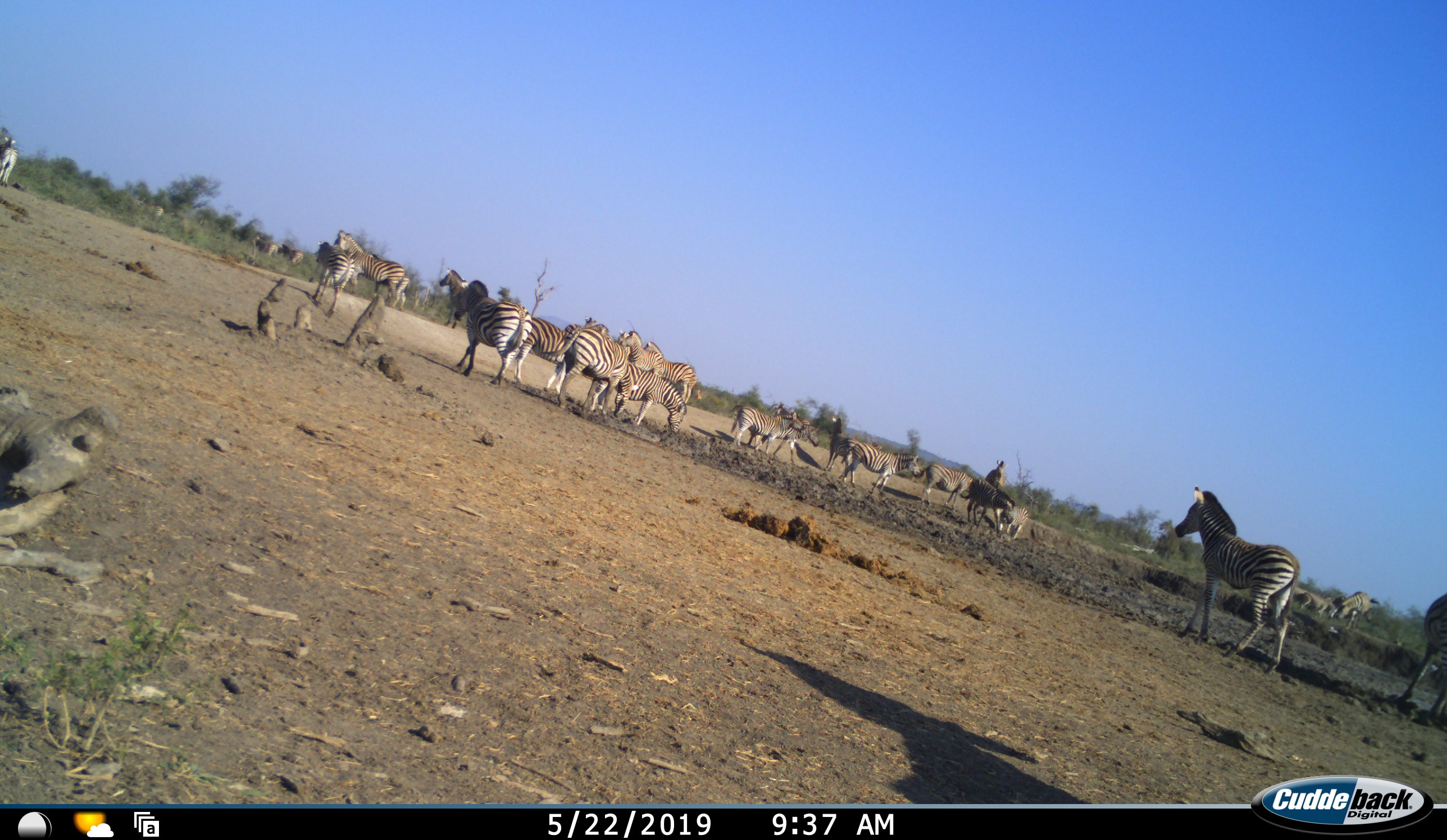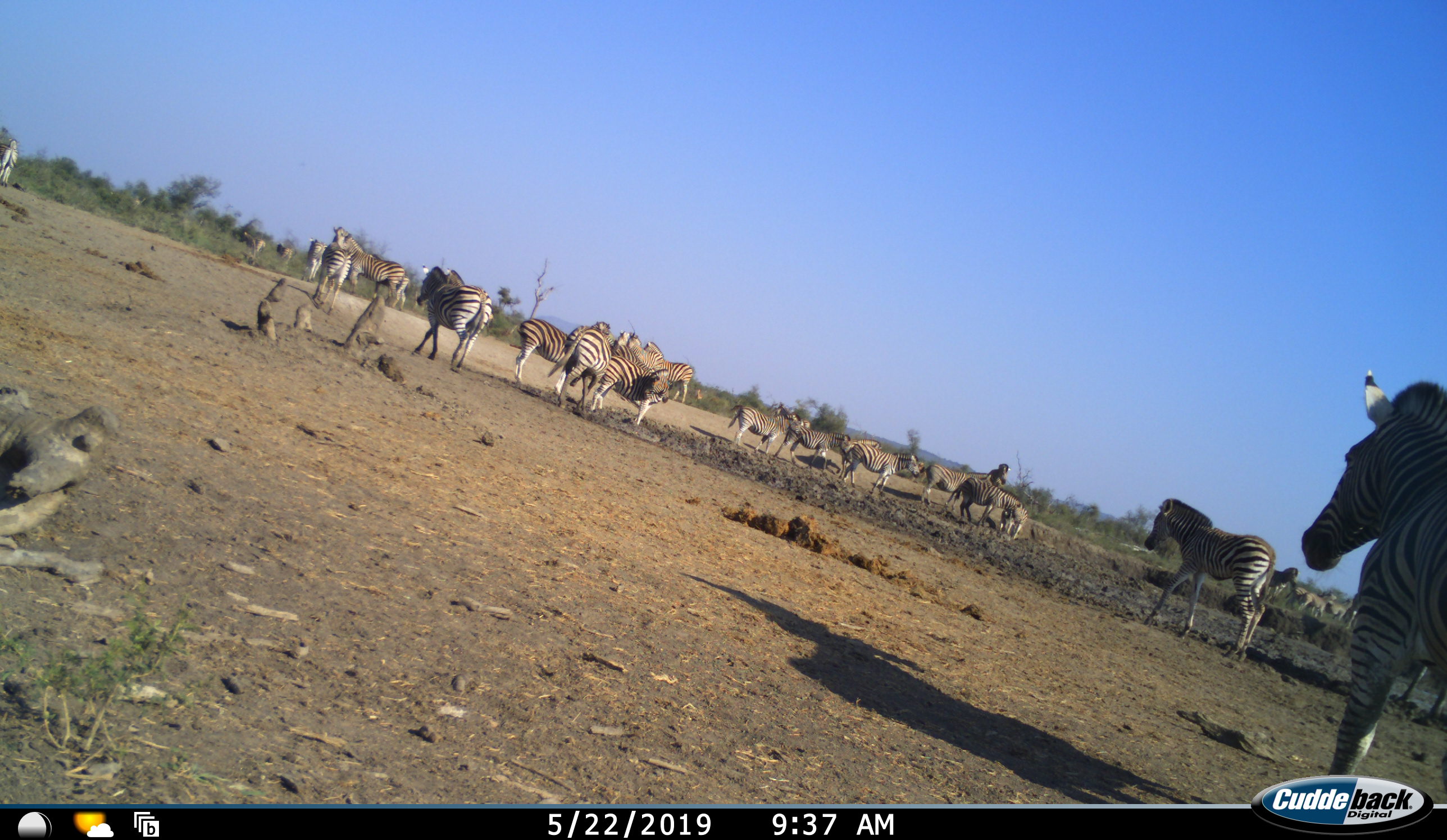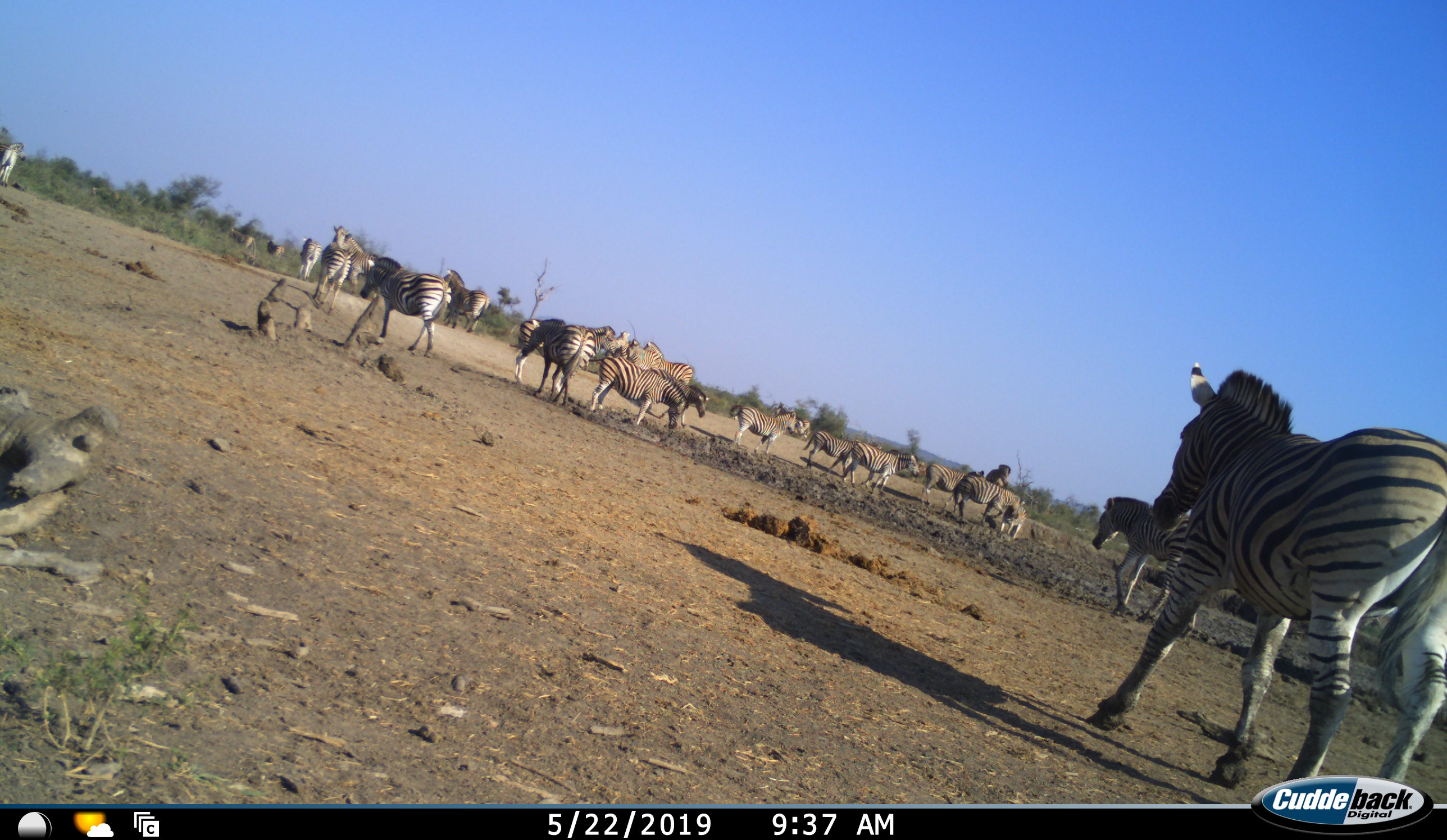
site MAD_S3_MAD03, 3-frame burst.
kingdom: Animalia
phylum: Chordata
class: Mammalia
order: Perissodactyla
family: Equidae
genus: Equus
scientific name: Equus quagga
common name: plains zebra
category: zebraplains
Zebraplains (plains zebra) (Equus quagga), count 11-50. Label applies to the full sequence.